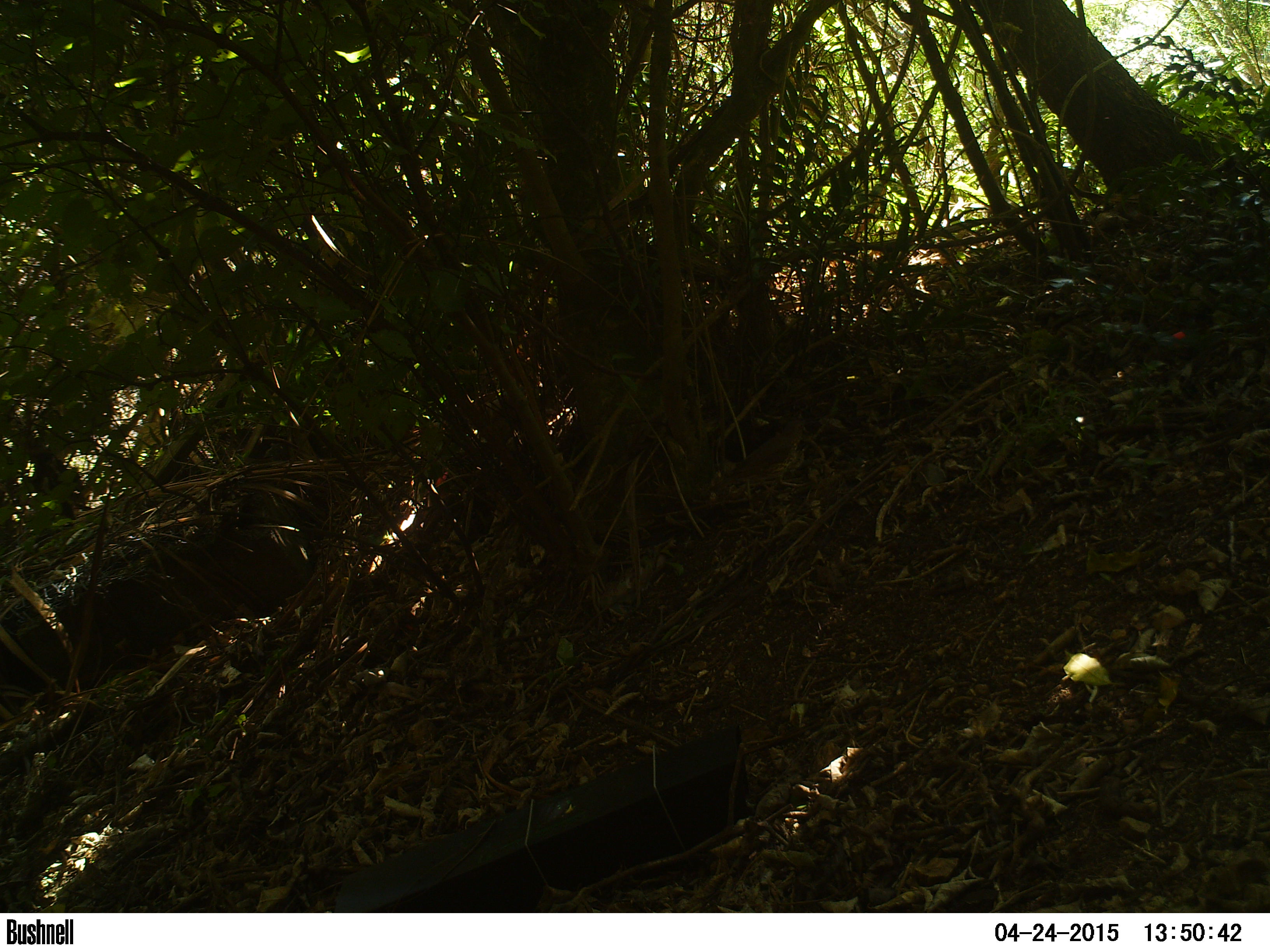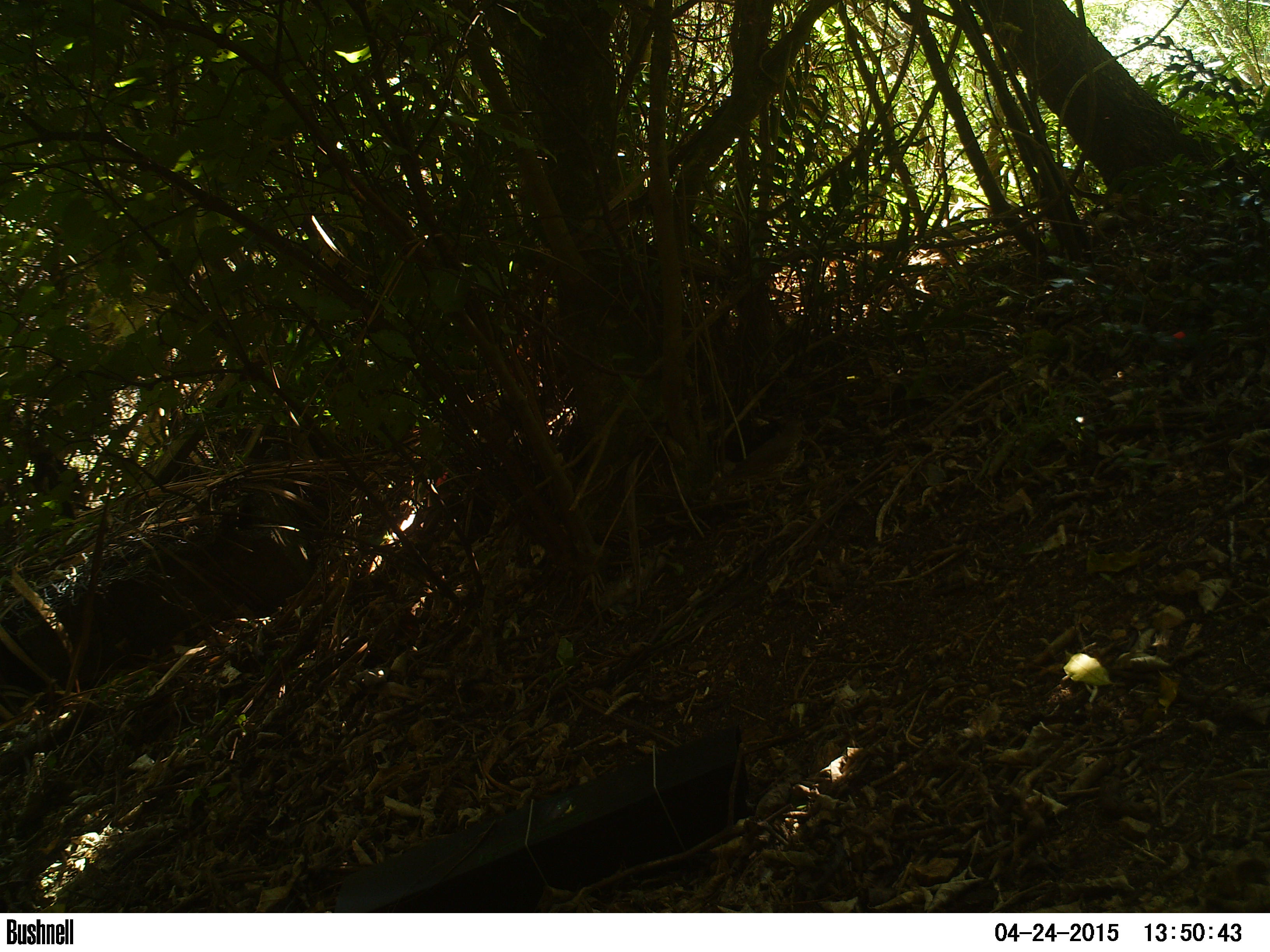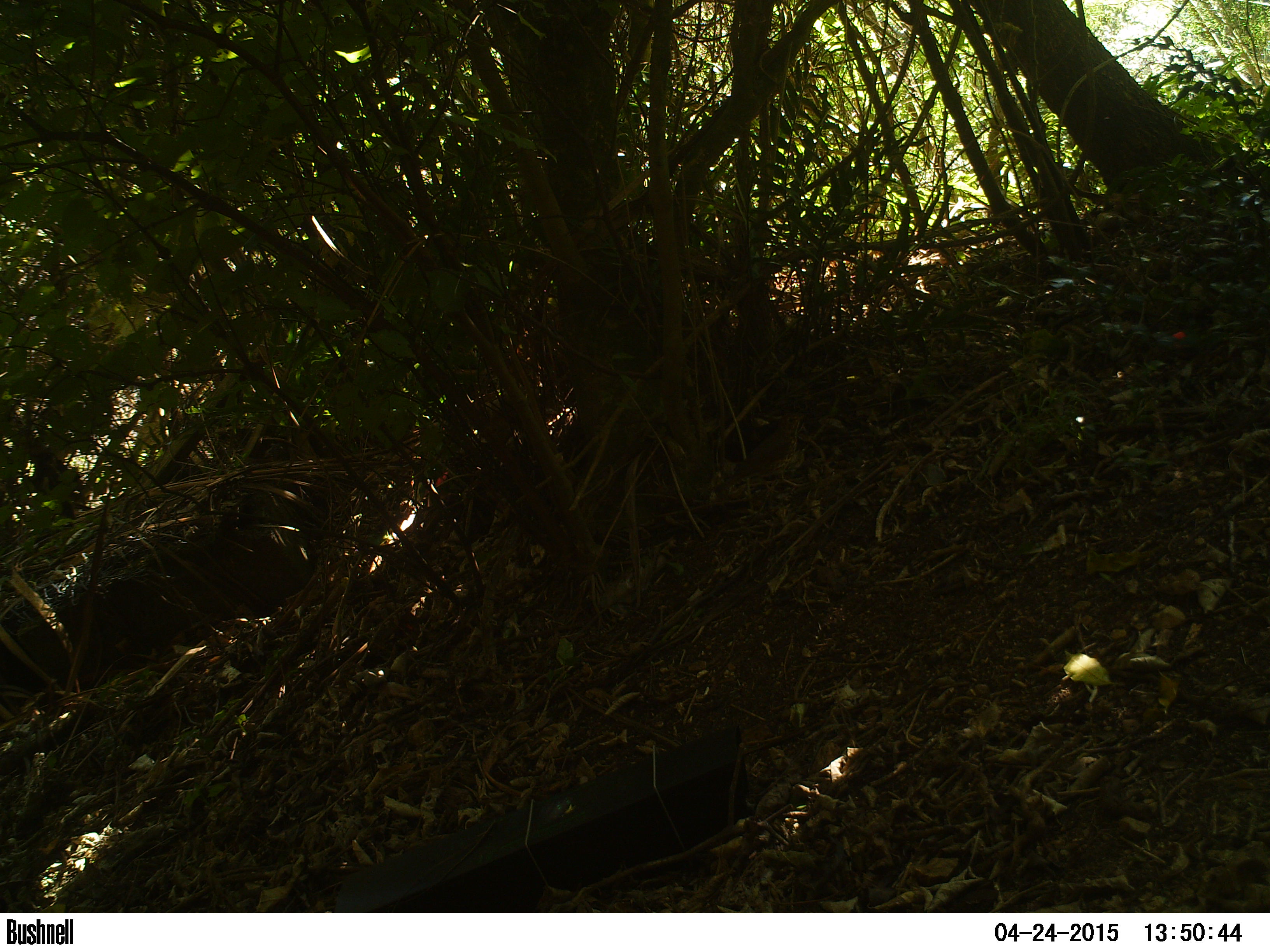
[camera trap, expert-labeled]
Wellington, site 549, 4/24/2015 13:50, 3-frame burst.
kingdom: Animalia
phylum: Chordata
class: Aves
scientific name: Aves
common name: bird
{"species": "bird (Aves)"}